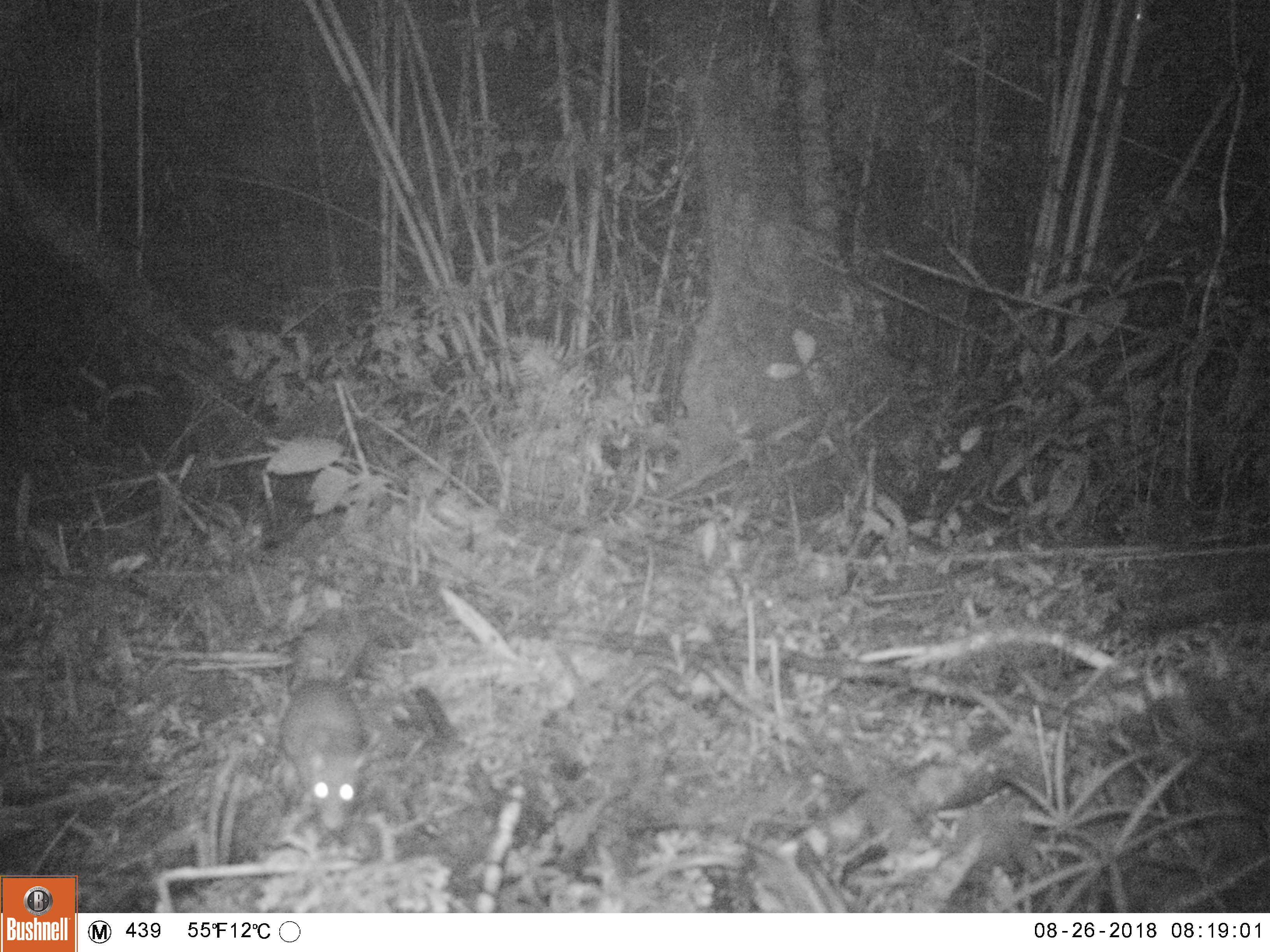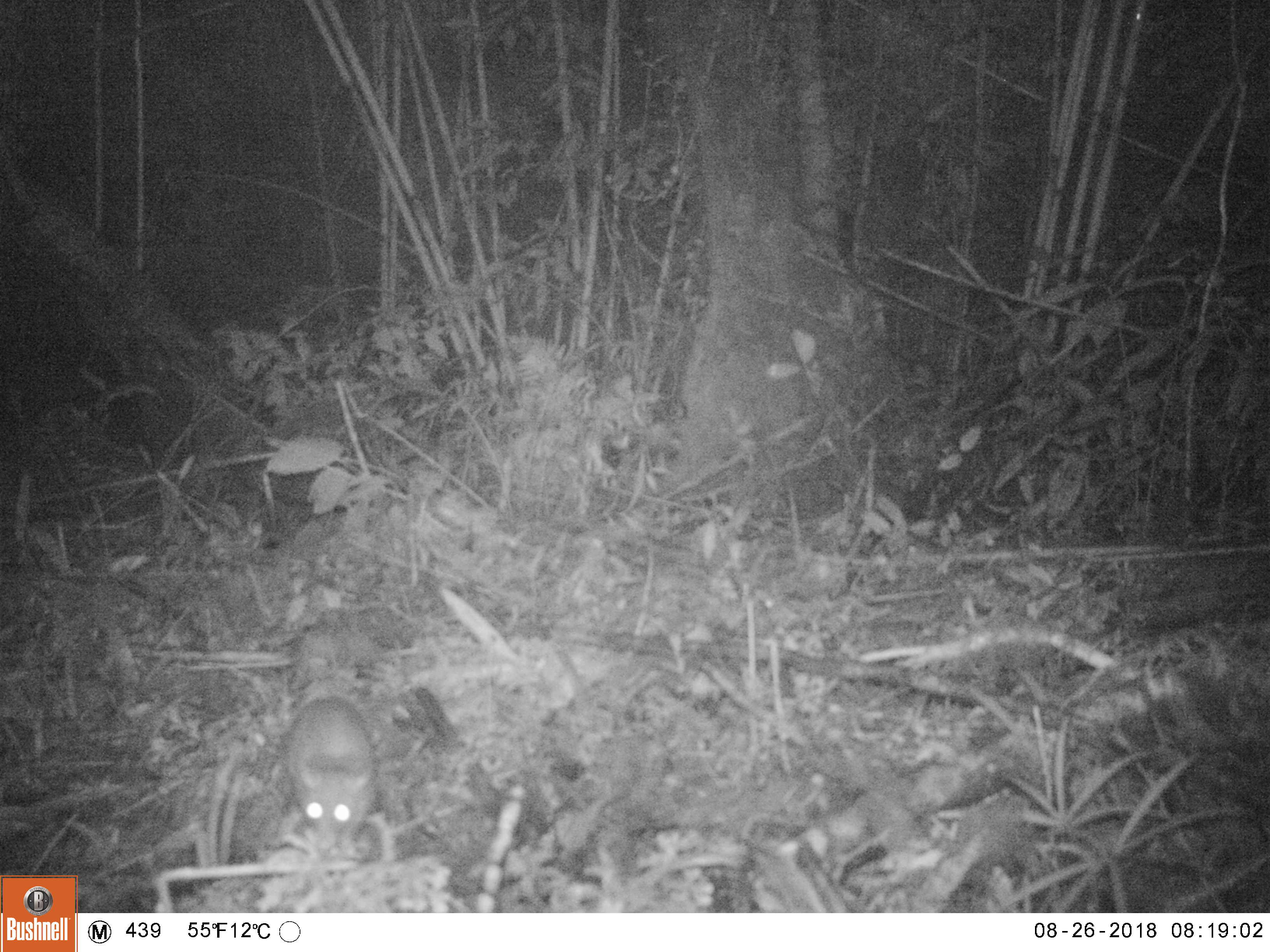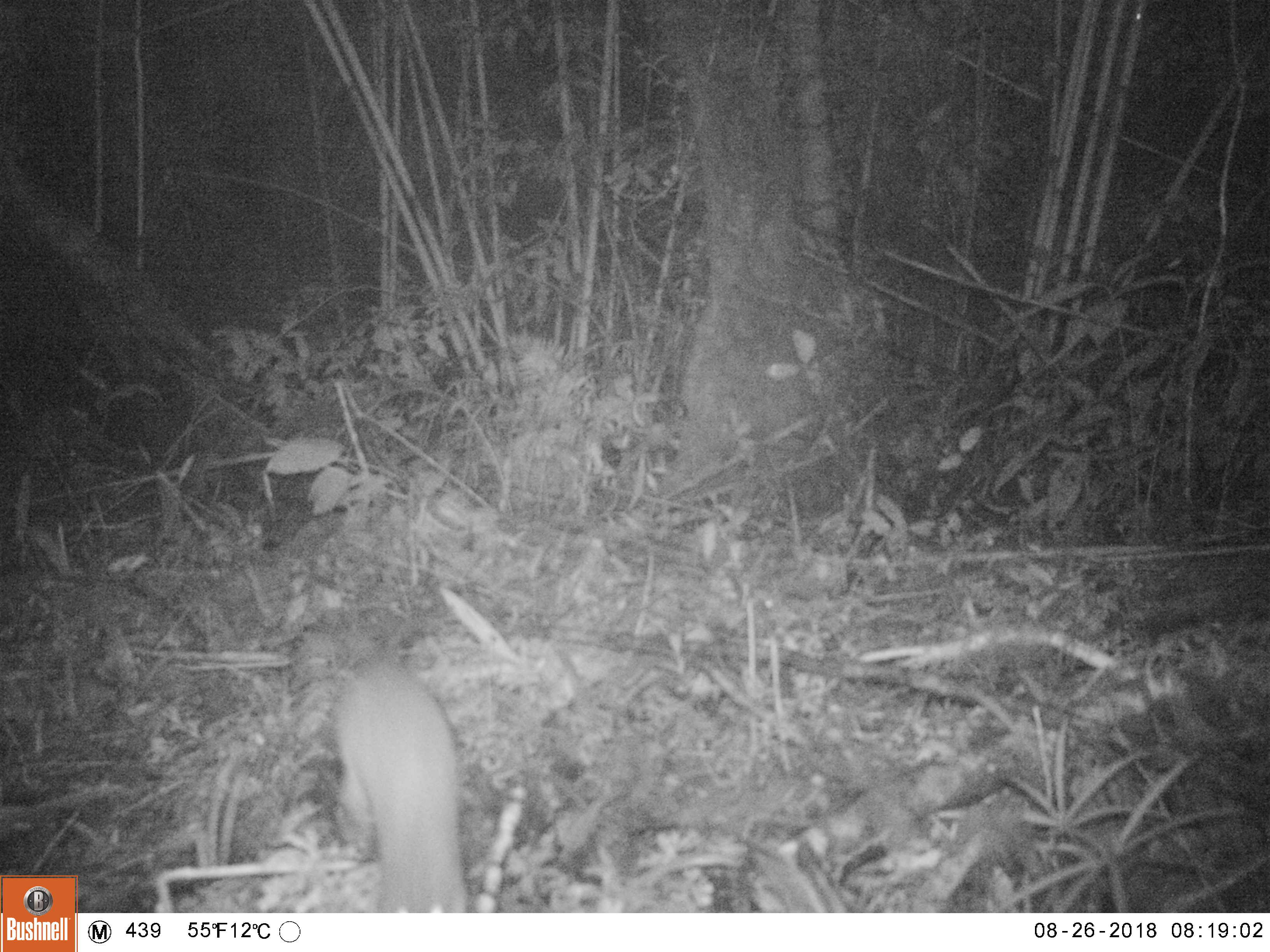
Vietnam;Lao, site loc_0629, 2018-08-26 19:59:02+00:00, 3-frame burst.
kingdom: Animalia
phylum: Chordata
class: Mammalia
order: Rodentia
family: Muridae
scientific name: Muridae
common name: old-world mice and rats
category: unidentified murid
Unidentified murid (old-world mice and rats) (Muridae). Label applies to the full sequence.